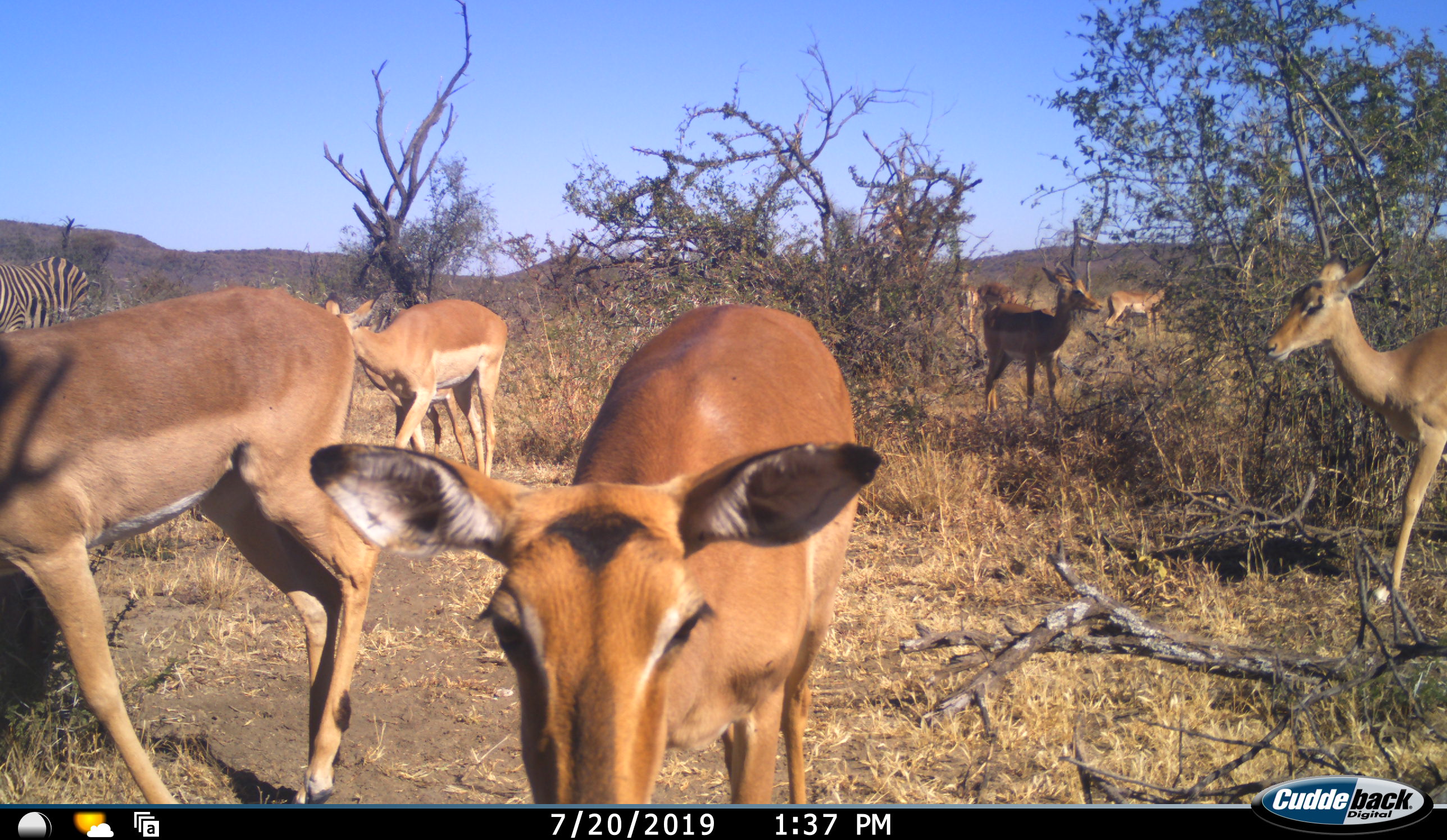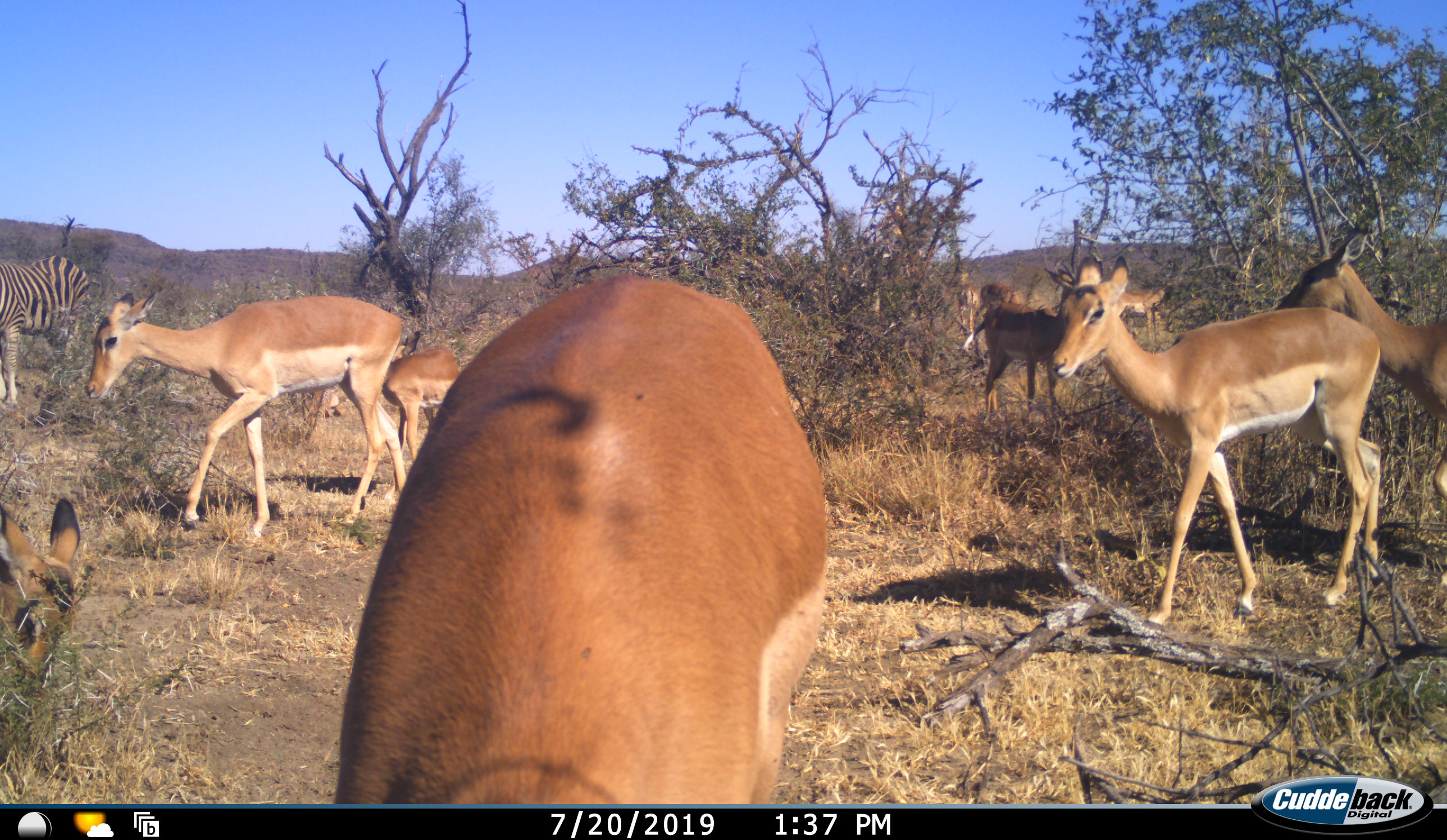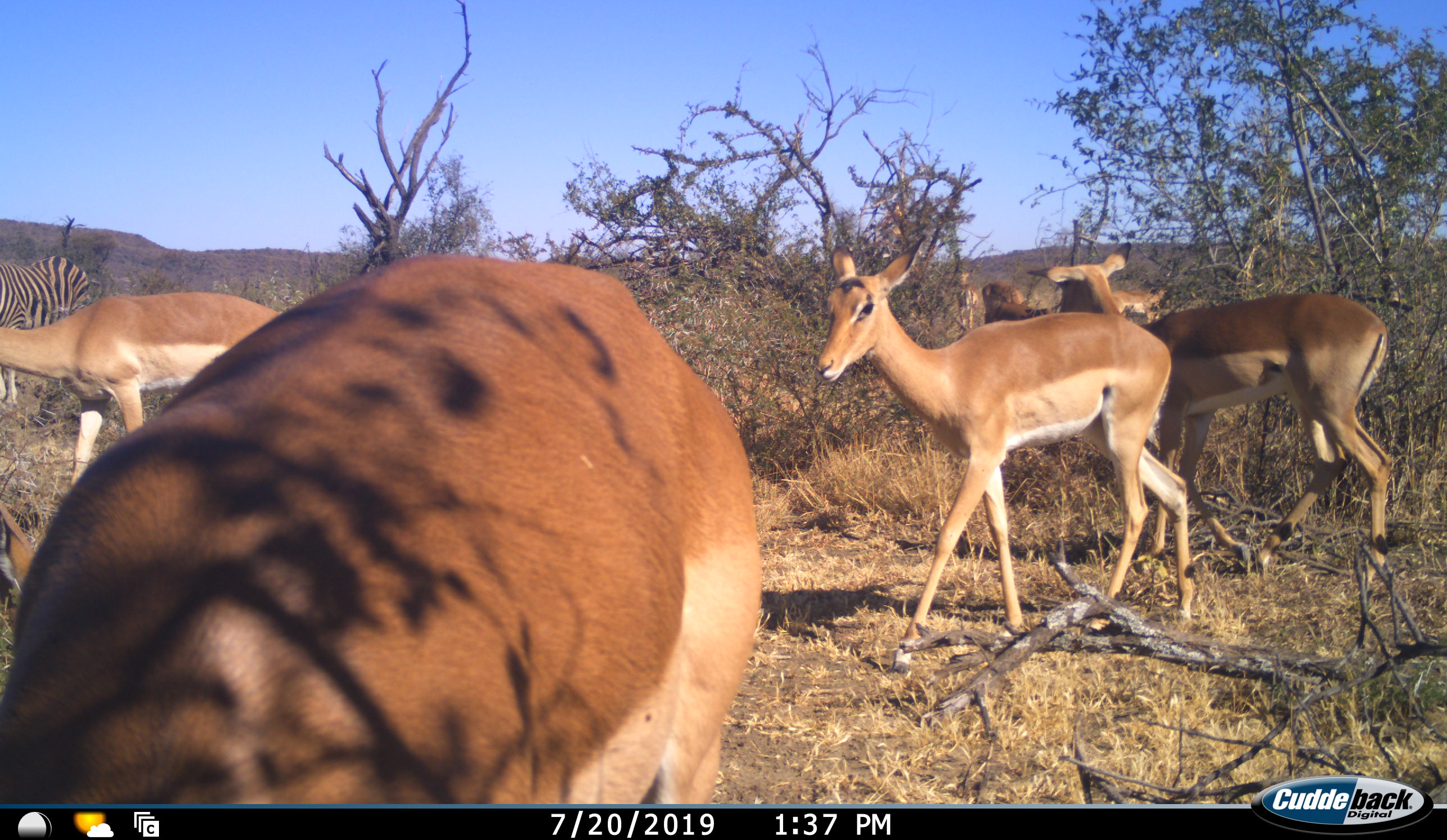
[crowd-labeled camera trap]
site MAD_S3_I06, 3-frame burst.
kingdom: Animalia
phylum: Chordata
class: Mammalia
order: Artiodactyla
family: Bovidae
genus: Aepyceros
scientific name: Aepyceros melampus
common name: impala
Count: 9.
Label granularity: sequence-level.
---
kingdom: Animalia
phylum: Chordata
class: Mammalia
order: Perissodactyla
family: Equidae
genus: Equus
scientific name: Equus quagga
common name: plains zebra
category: zebraplains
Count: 1.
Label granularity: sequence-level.